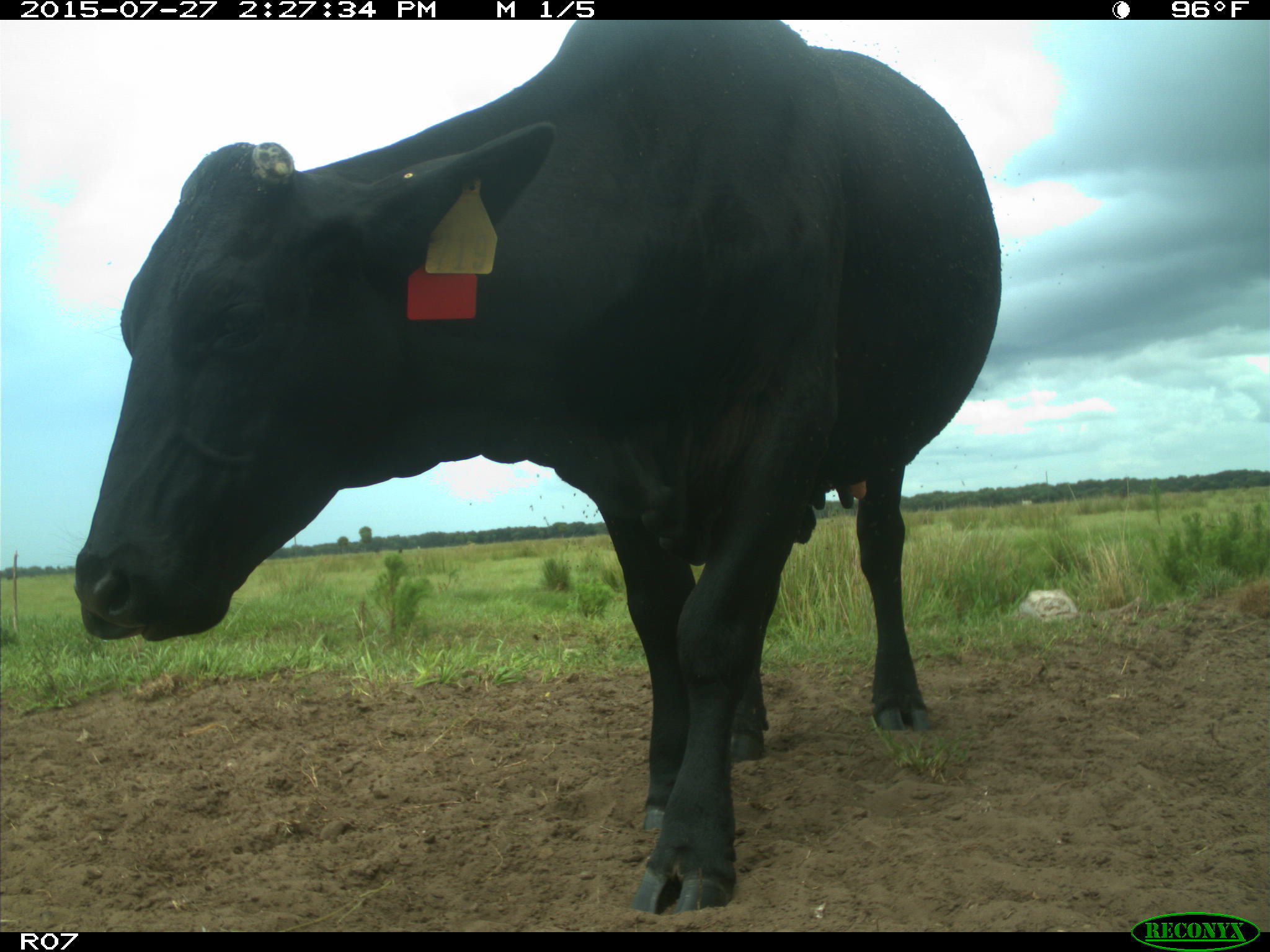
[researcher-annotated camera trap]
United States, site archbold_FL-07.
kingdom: Animalia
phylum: Chordata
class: Mammalia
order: Artiodactyla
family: Bovidae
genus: Bos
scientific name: Bos taurus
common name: domestic cow